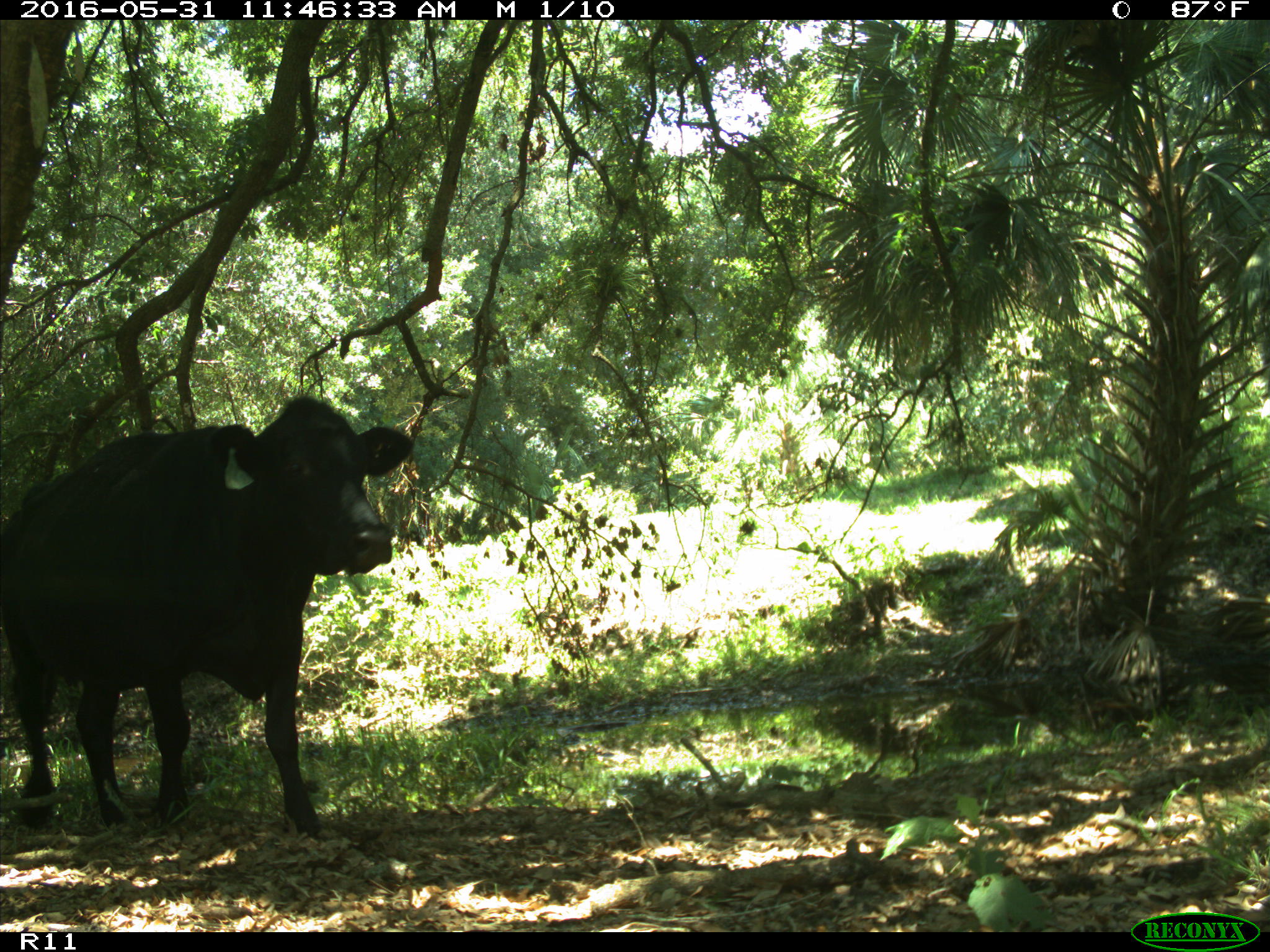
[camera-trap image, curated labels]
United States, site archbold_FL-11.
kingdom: Animalia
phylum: Chordata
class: Mammalia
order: Artiodactyla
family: Bovidae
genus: Bos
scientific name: Bos taurus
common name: domestic cow